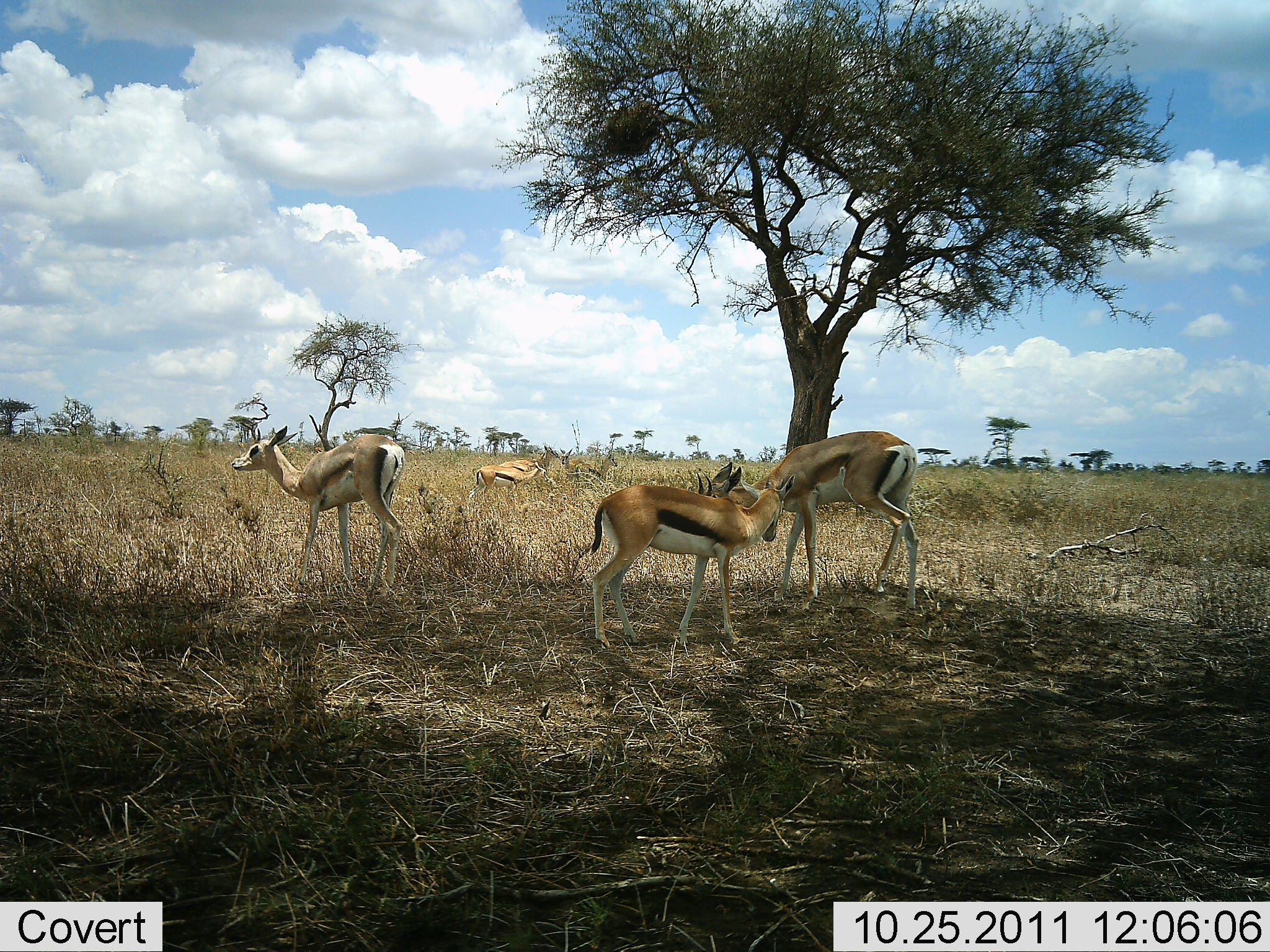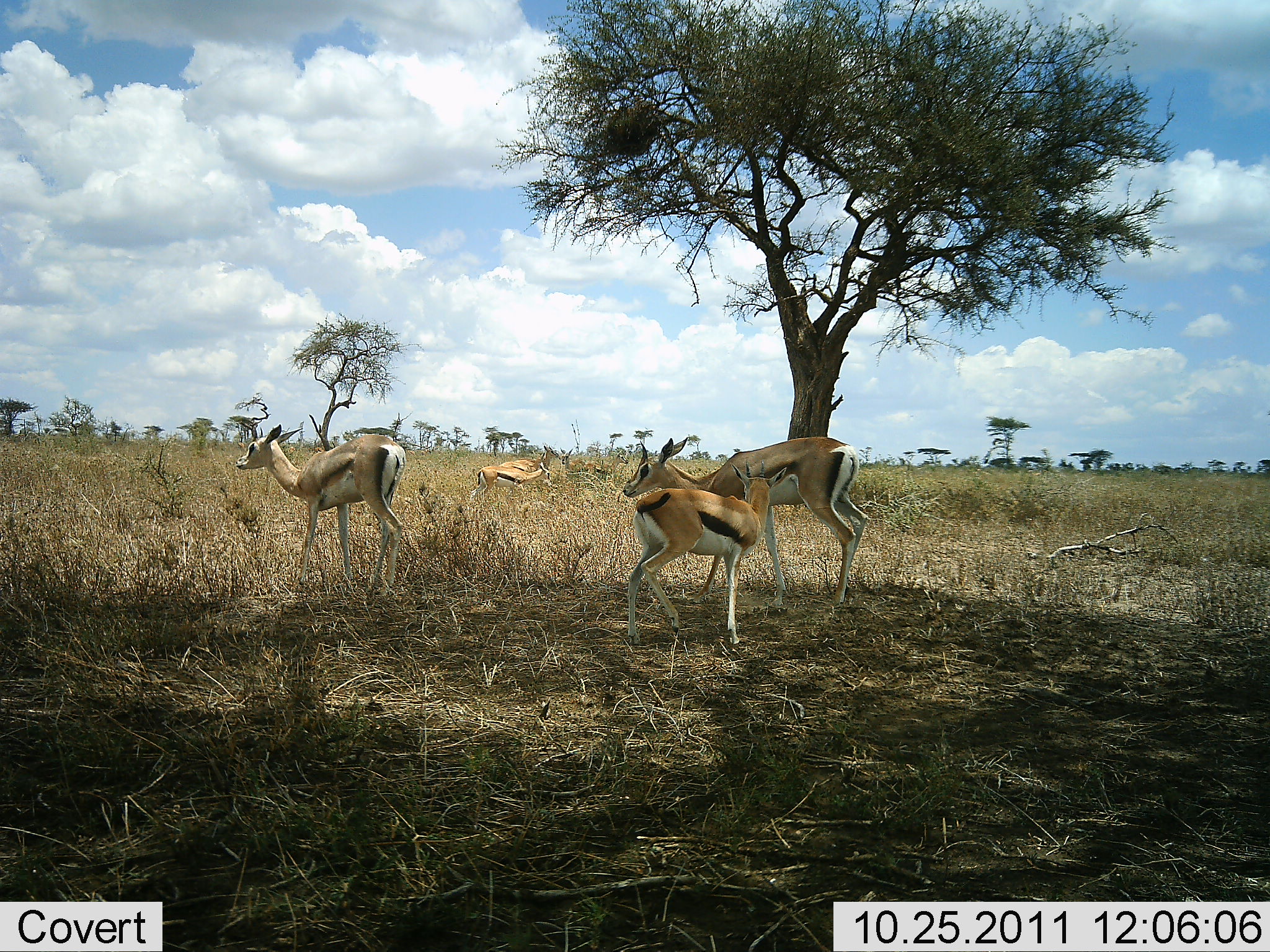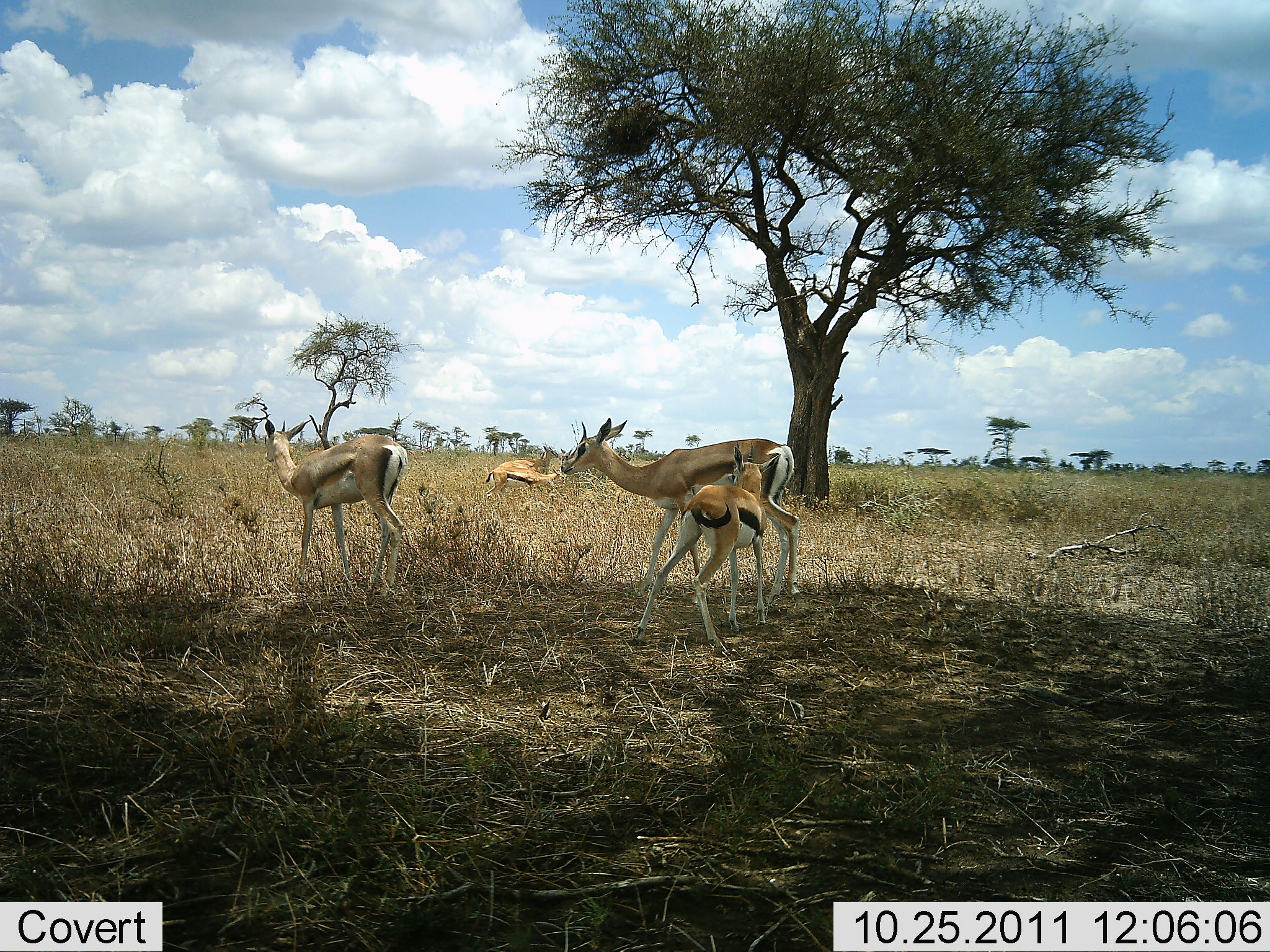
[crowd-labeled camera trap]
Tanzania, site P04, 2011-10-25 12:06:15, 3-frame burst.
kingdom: Animalia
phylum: Chordata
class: Mammalia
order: Artiodactyla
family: Bovidae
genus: Eudorcas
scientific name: Eudorcas thomsonii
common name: thomson's gazelle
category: gazellethomsons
Gazellethomsons (thomson's gazelle) (Eudorcas thomsonii), count 4. Behavior (volunteer vote fractions): standing 65%, resting 12%, moving 35%, interacting 29%. Young present (vote fraction): 59%. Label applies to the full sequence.